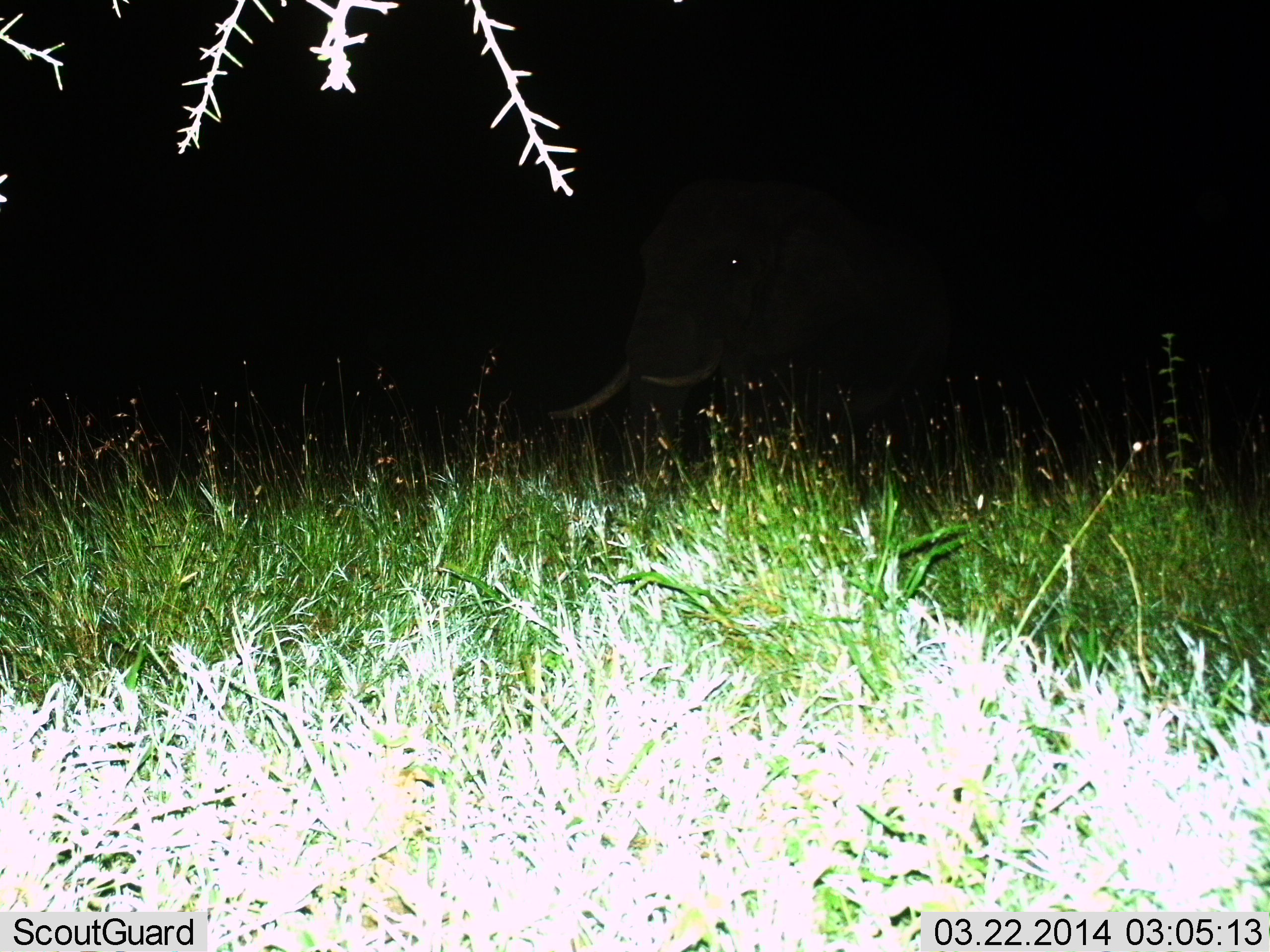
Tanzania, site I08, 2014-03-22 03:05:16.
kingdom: Animalia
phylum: Chordata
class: Mammalia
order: Proboscidea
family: Elephantidae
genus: Loxodonta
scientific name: Loxodonta africana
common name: african bush elephant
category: elephant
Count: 1.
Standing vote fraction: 70%.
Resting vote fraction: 0%.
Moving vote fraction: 30%.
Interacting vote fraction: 0%.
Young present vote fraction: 0%.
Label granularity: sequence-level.